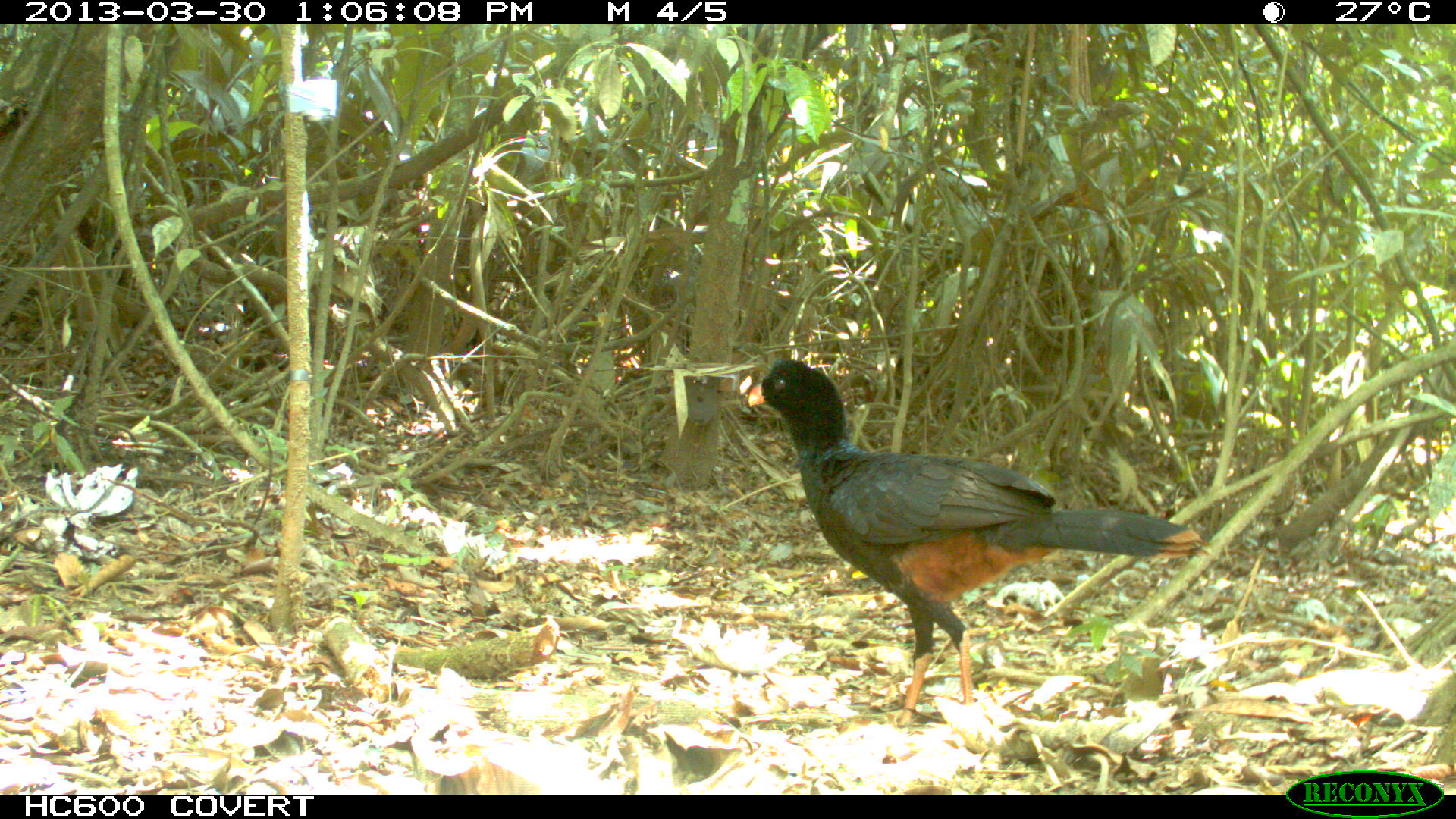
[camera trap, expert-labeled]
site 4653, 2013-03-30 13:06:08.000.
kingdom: Animalia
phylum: Chordata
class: Aves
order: Galliformes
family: Cracidae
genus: Mitu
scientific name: Mitu tomentosum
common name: crestless curassow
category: mitu tomentosa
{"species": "mitu tomentosa (crestless curassow) (Mitu tomentosum)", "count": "2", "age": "adult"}